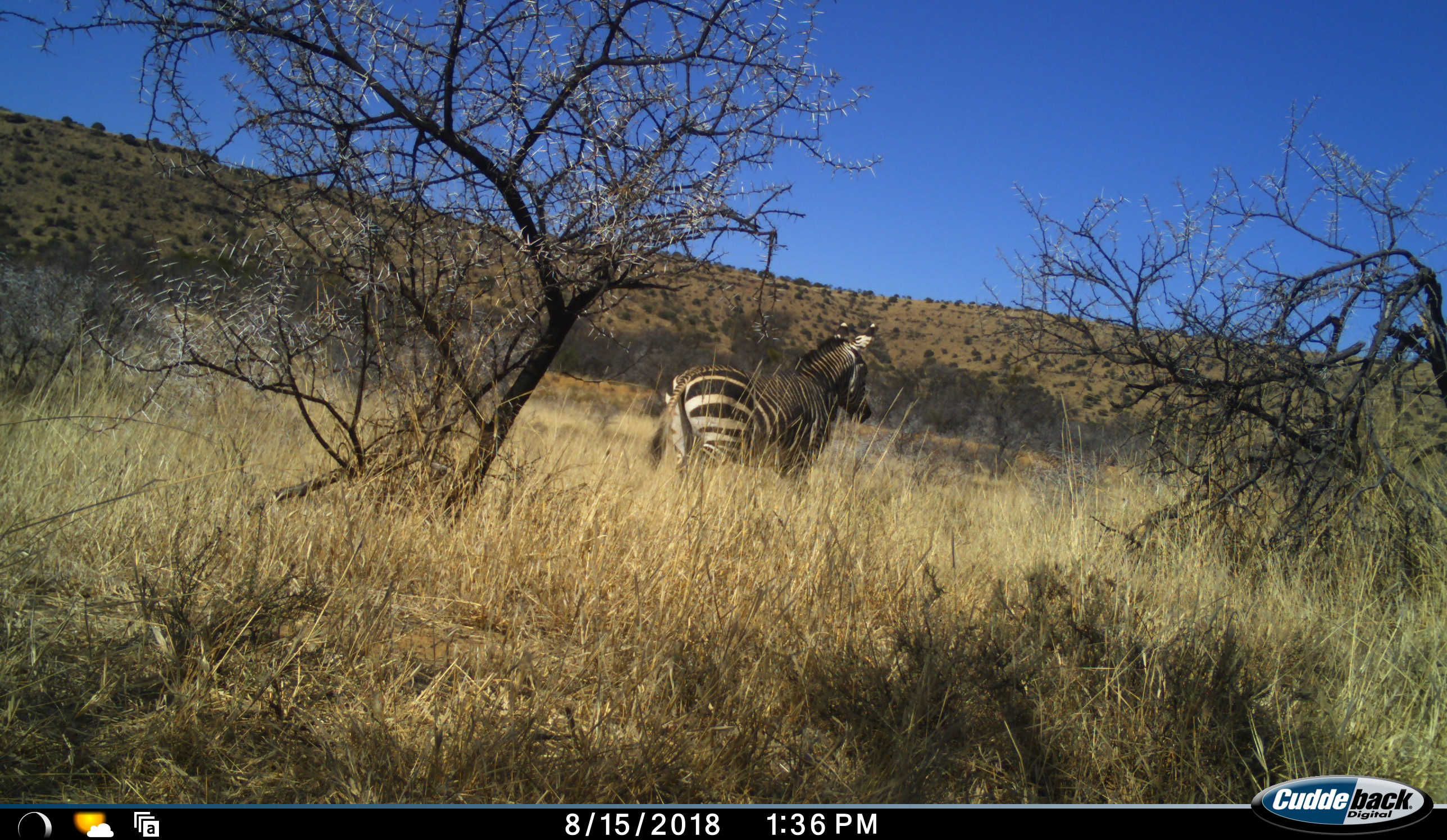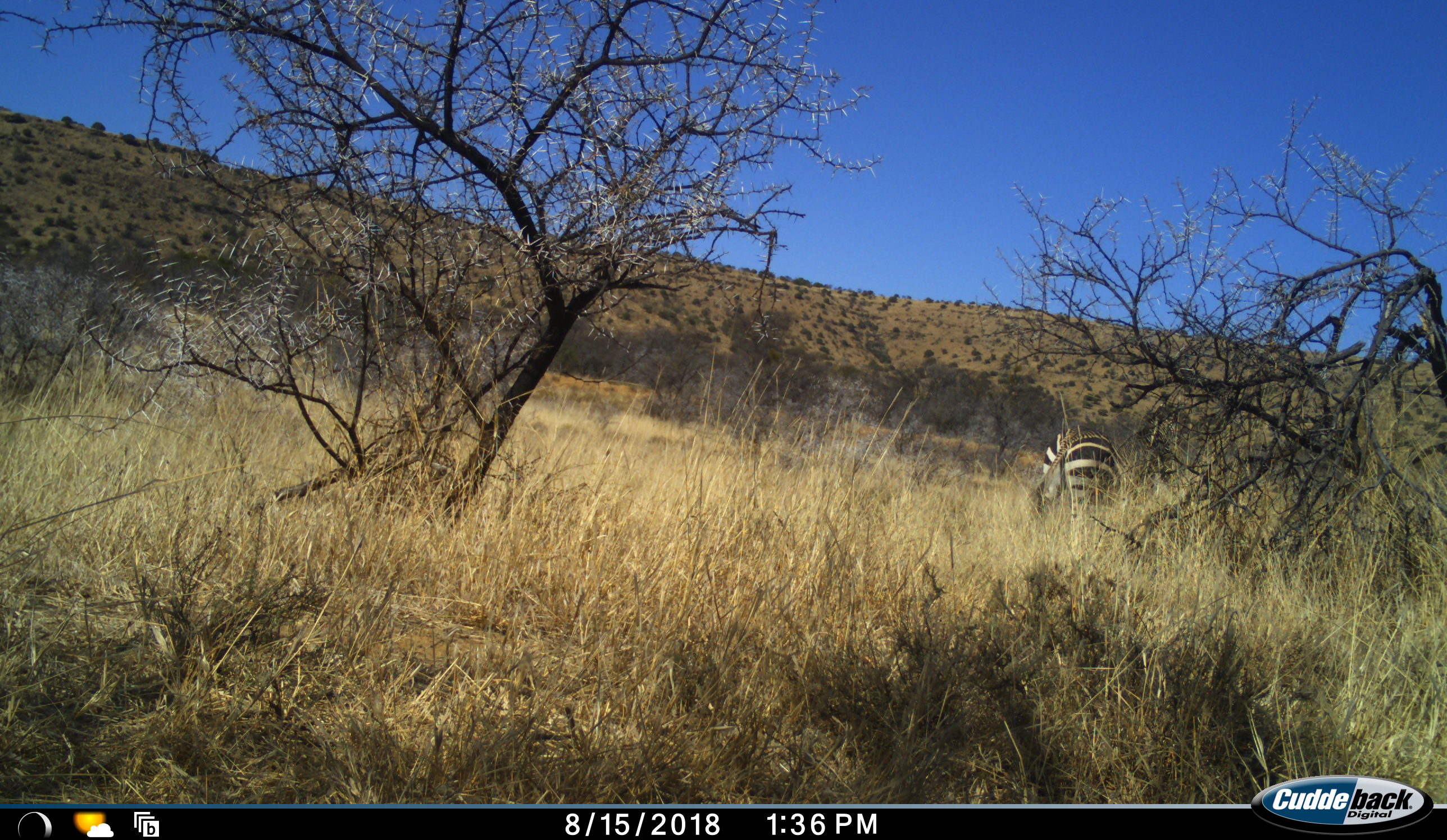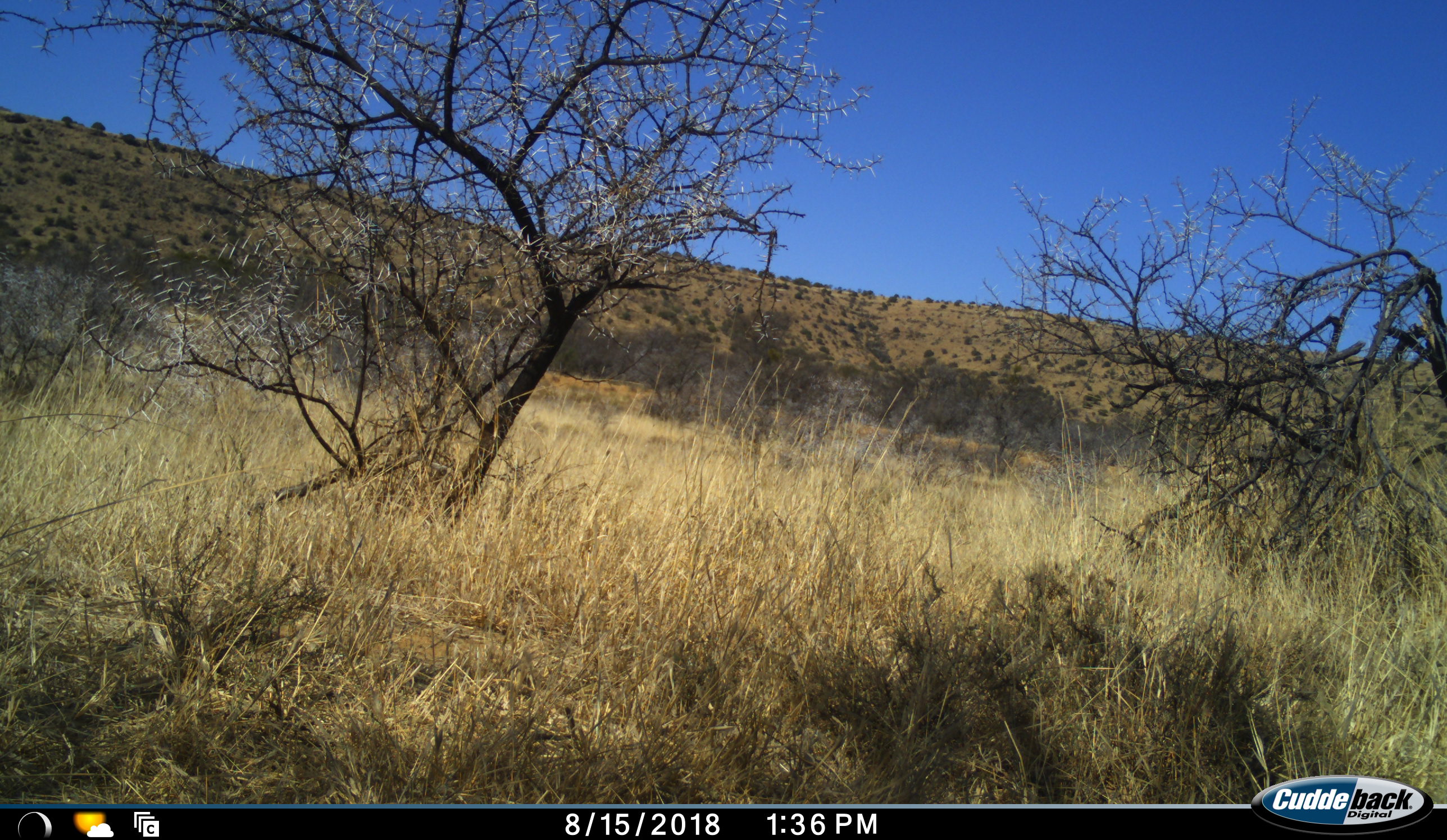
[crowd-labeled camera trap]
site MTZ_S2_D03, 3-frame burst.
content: unidentified animal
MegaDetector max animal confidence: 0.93